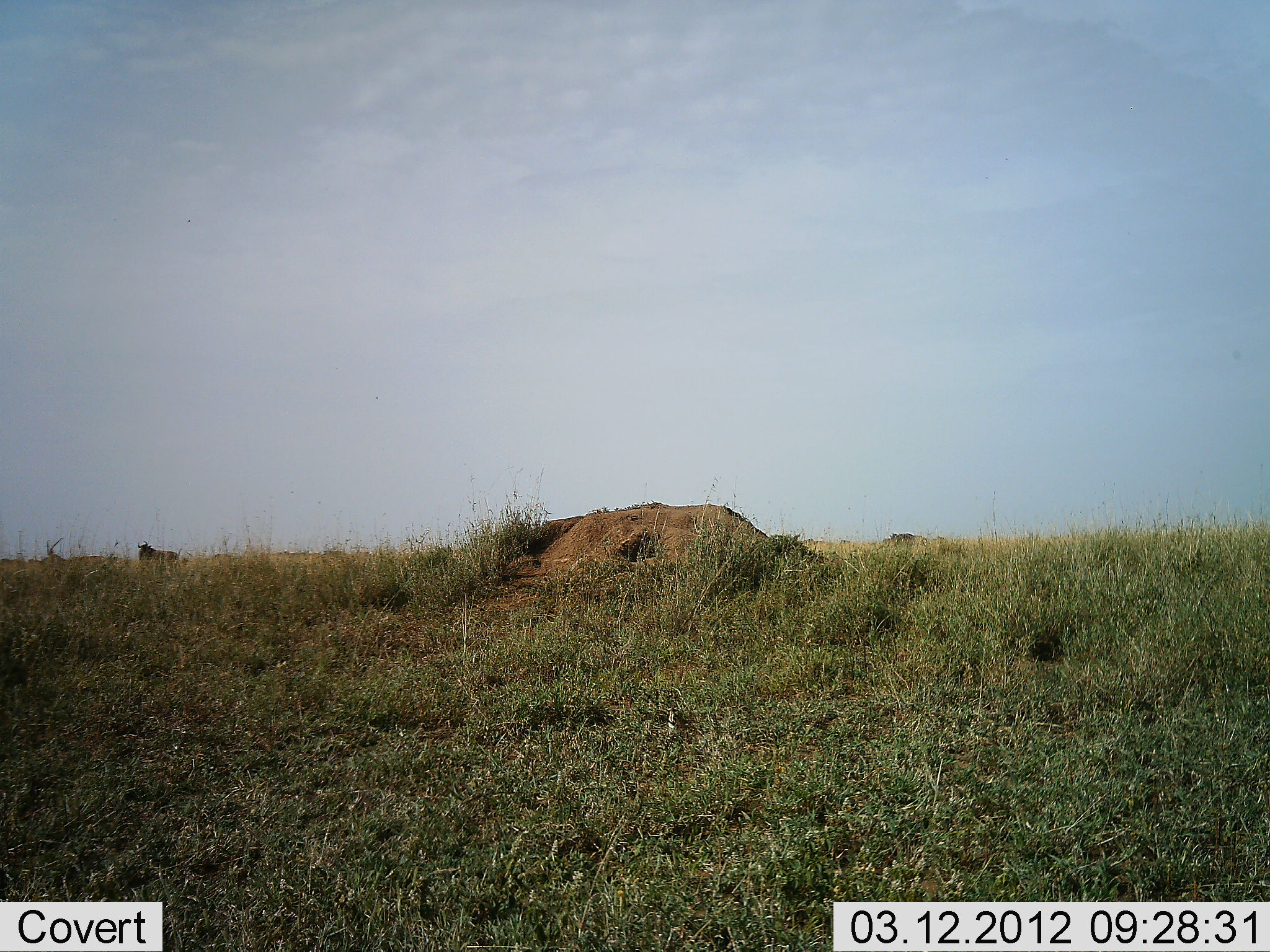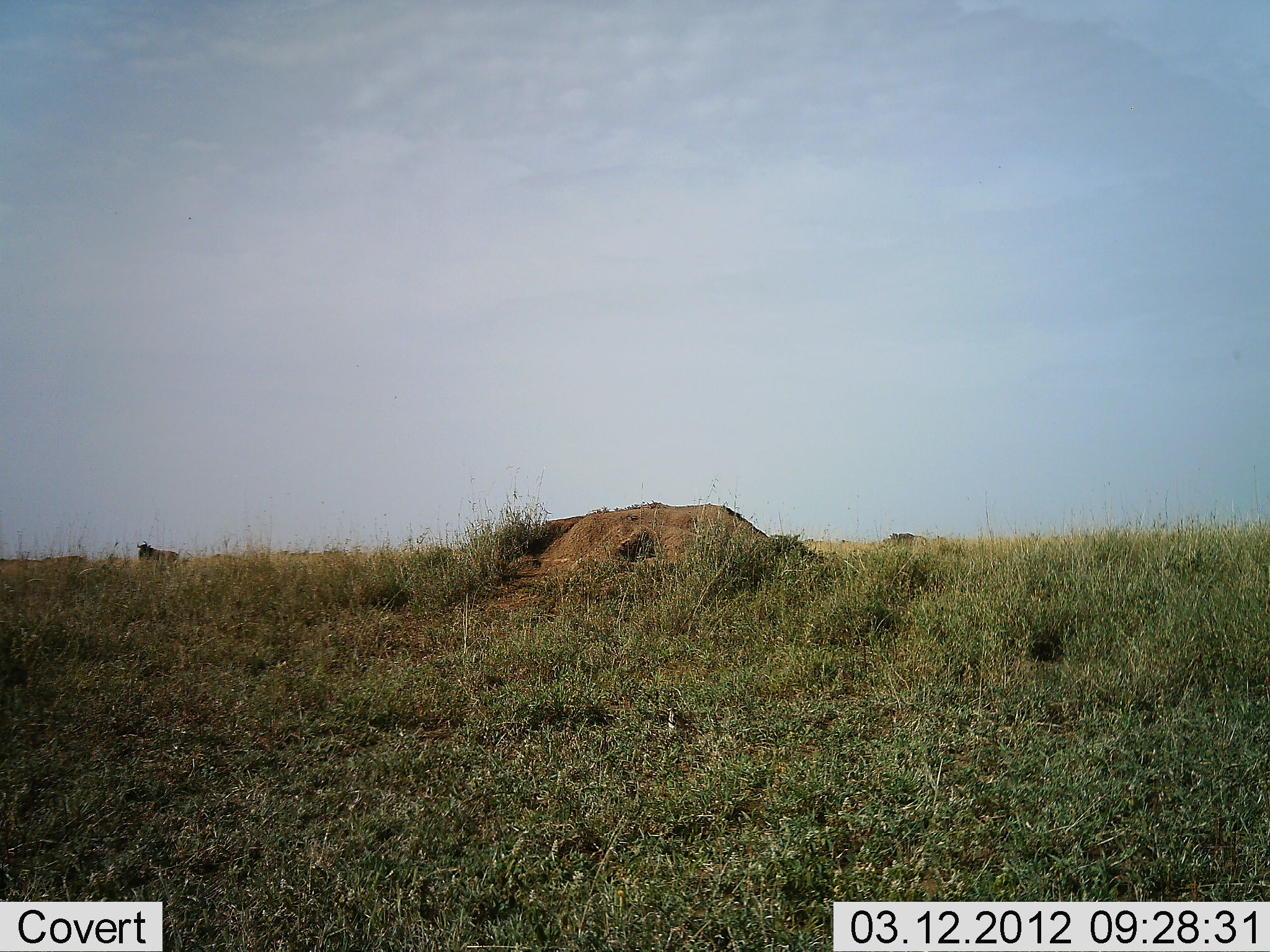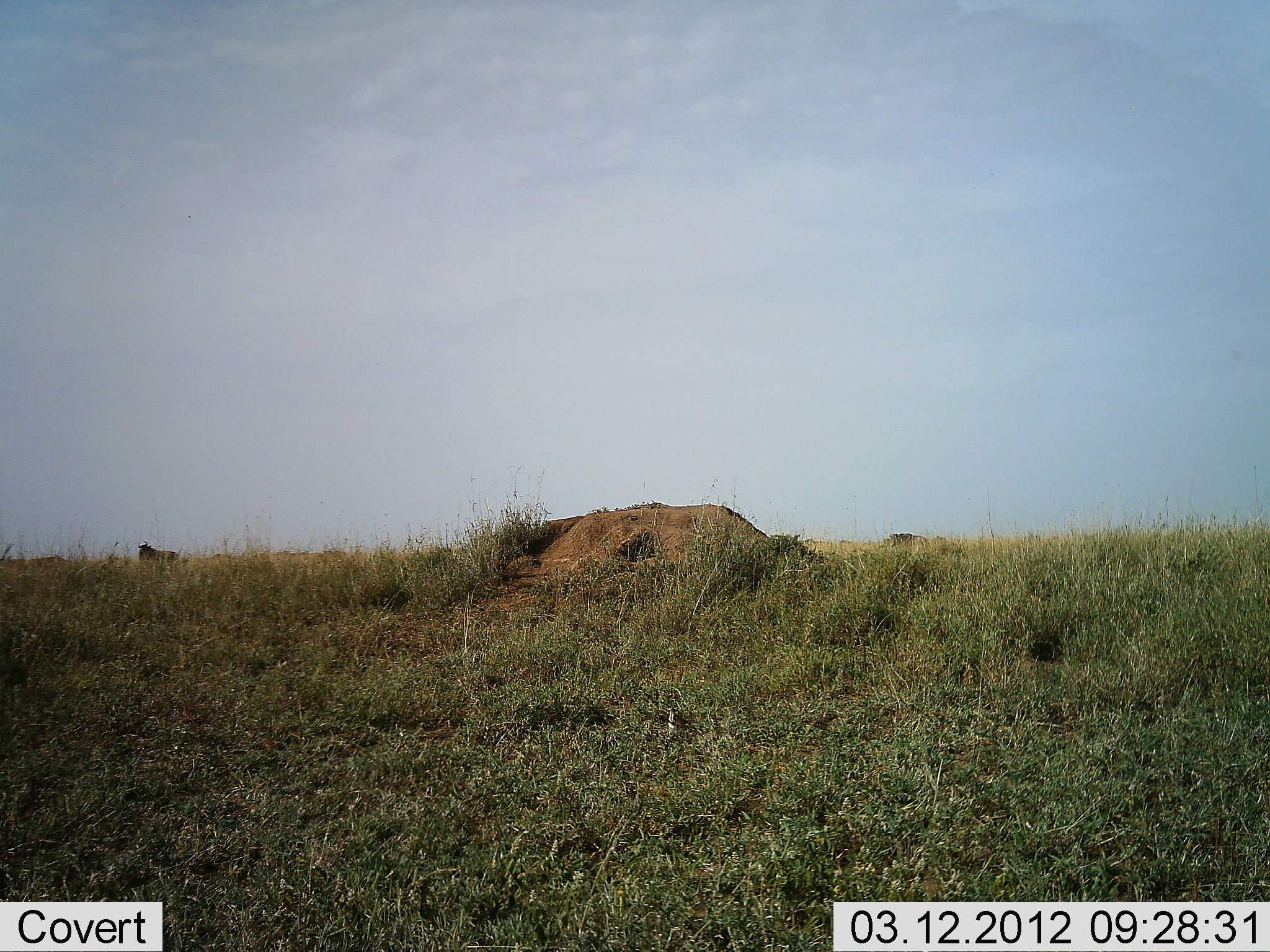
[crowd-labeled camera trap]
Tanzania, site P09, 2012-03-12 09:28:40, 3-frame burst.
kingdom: Animalia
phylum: Chordata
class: Mammalia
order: Artiodactyla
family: Bovidae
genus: Nanger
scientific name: Nanger granti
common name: grant's gazelle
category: gazellegrants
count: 1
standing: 0%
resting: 0%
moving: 100%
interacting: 0%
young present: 0%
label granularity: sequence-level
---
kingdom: Animalia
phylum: Chordata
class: Mammalia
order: Artiodactyla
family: Bovidae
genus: Connochaetes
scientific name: Connochaetes taurinus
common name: blue wildebeest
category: wildebeest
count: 1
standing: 100%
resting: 0%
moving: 0%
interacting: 0%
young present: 0%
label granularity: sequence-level